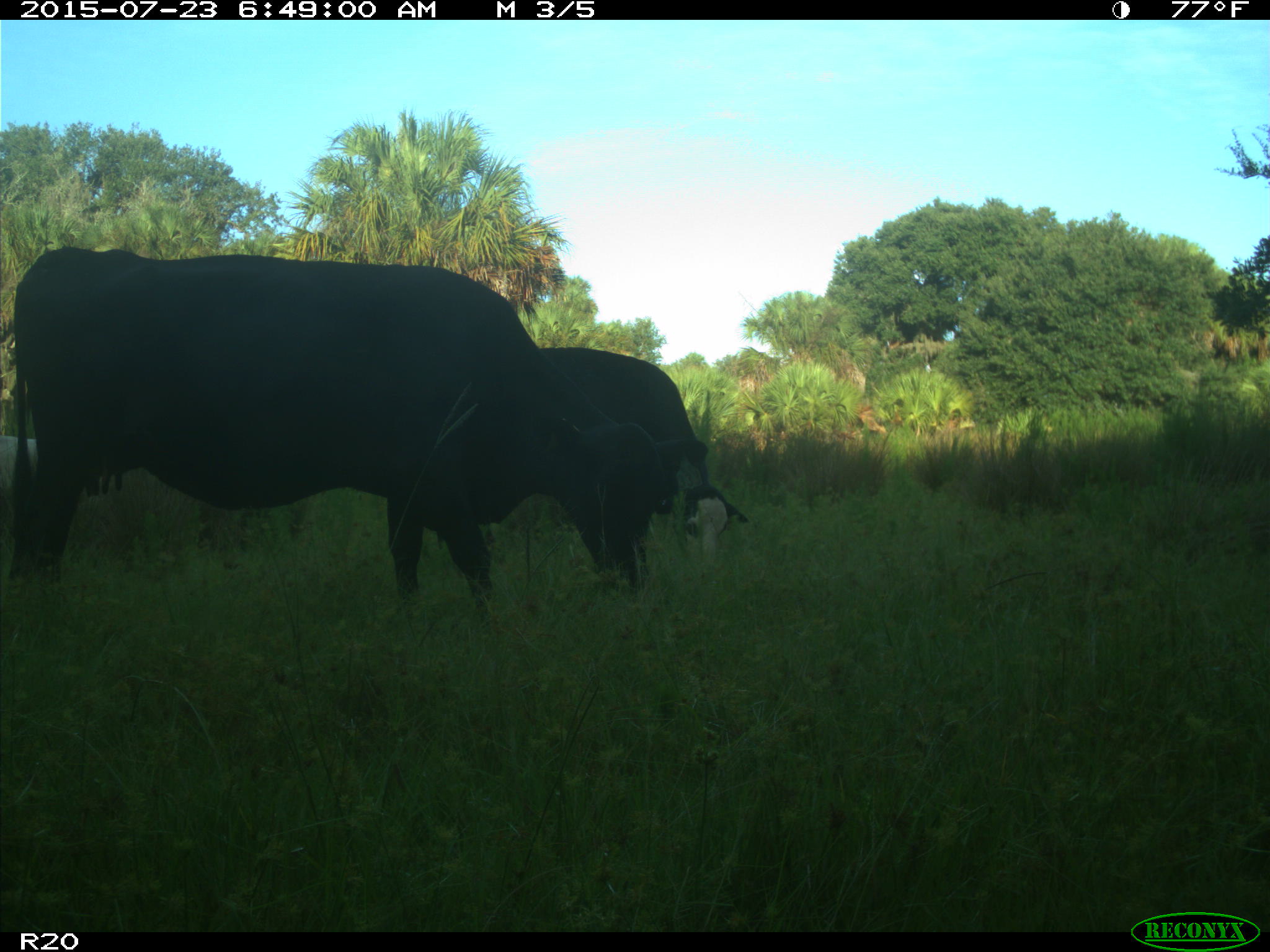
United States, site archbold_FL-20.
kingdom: Animalia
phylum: Chordata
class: Mammalia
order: Artiodactyla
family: Bovidae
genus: Bos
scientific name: Bos taurus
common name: domestic cow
Bos taurus (domestic cow).